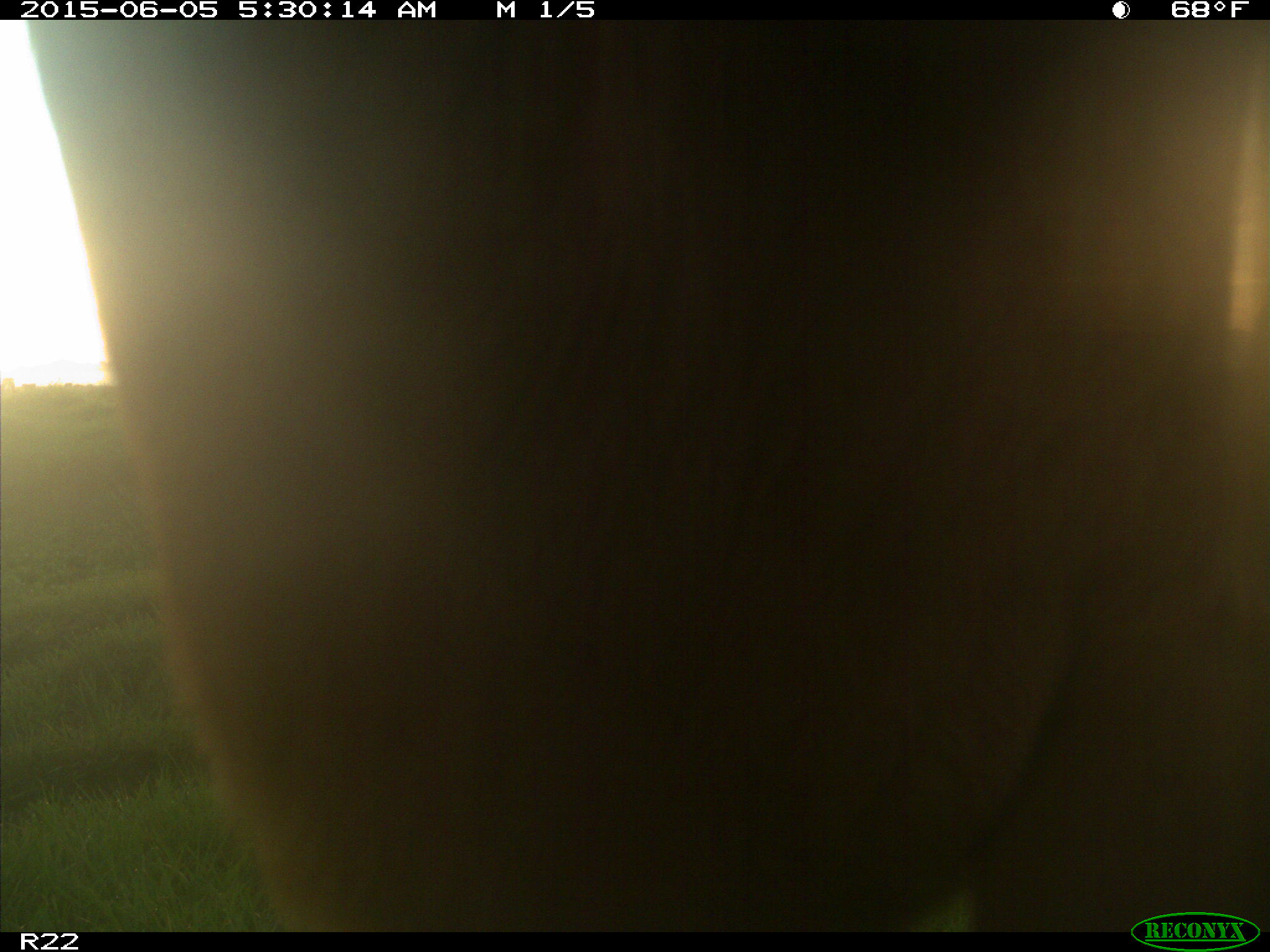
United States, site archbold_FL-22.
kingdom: Animalia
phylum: Chordata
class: Mammalia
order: Artiodactyla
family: Bovidae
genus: Bos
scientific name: Bos taurus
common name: domestic cow